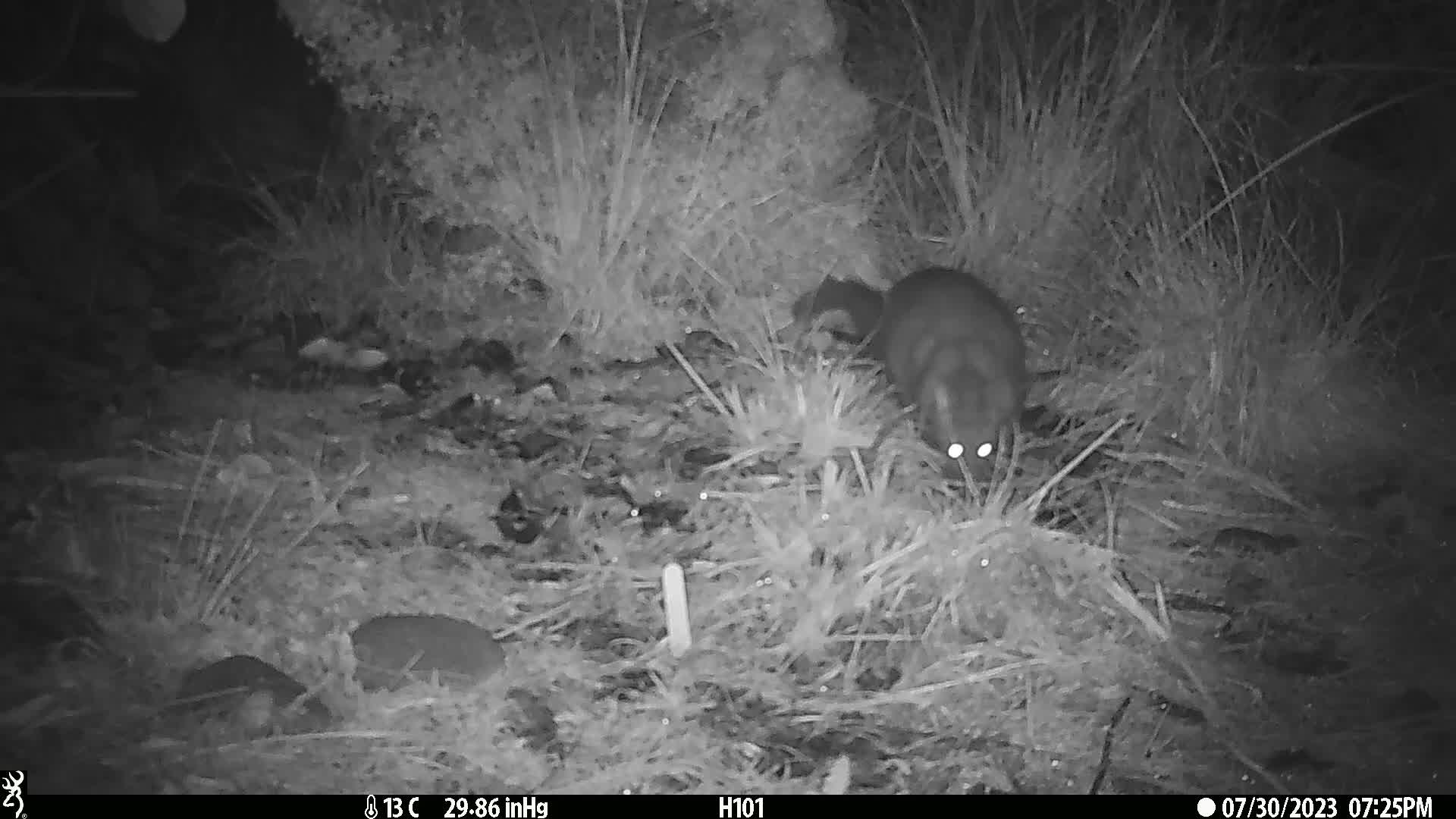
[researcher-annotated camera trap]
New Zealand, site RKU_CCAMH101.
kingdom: Animalia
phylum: Chordata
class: Mammalia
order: Diprotodontia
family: Phalangeridae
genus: Trichosurus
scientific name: Trichosurus vulpecula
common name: common brushtail possum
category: possum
Possum (common brushtail possum) (Trichosurus vulpecula).